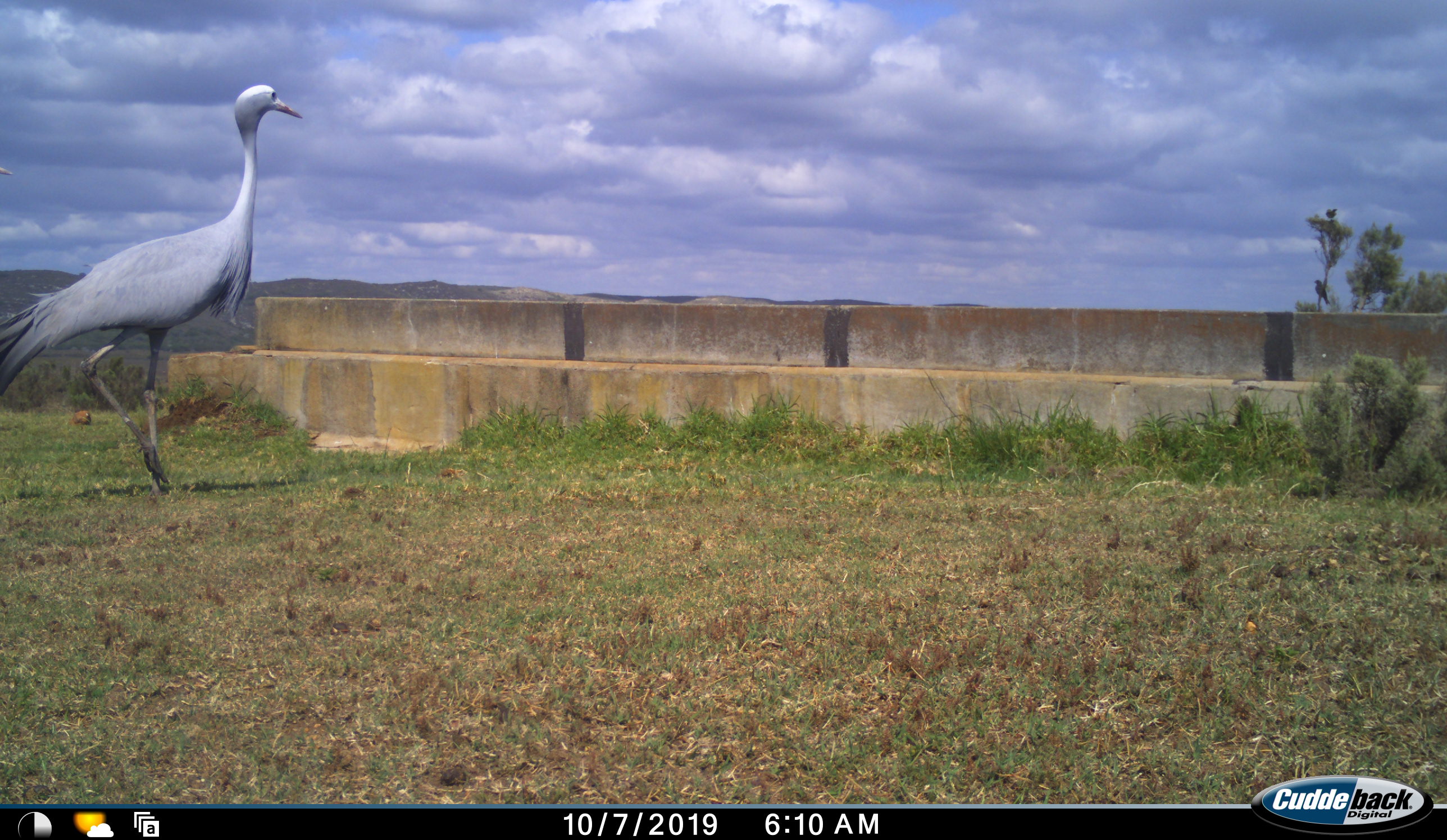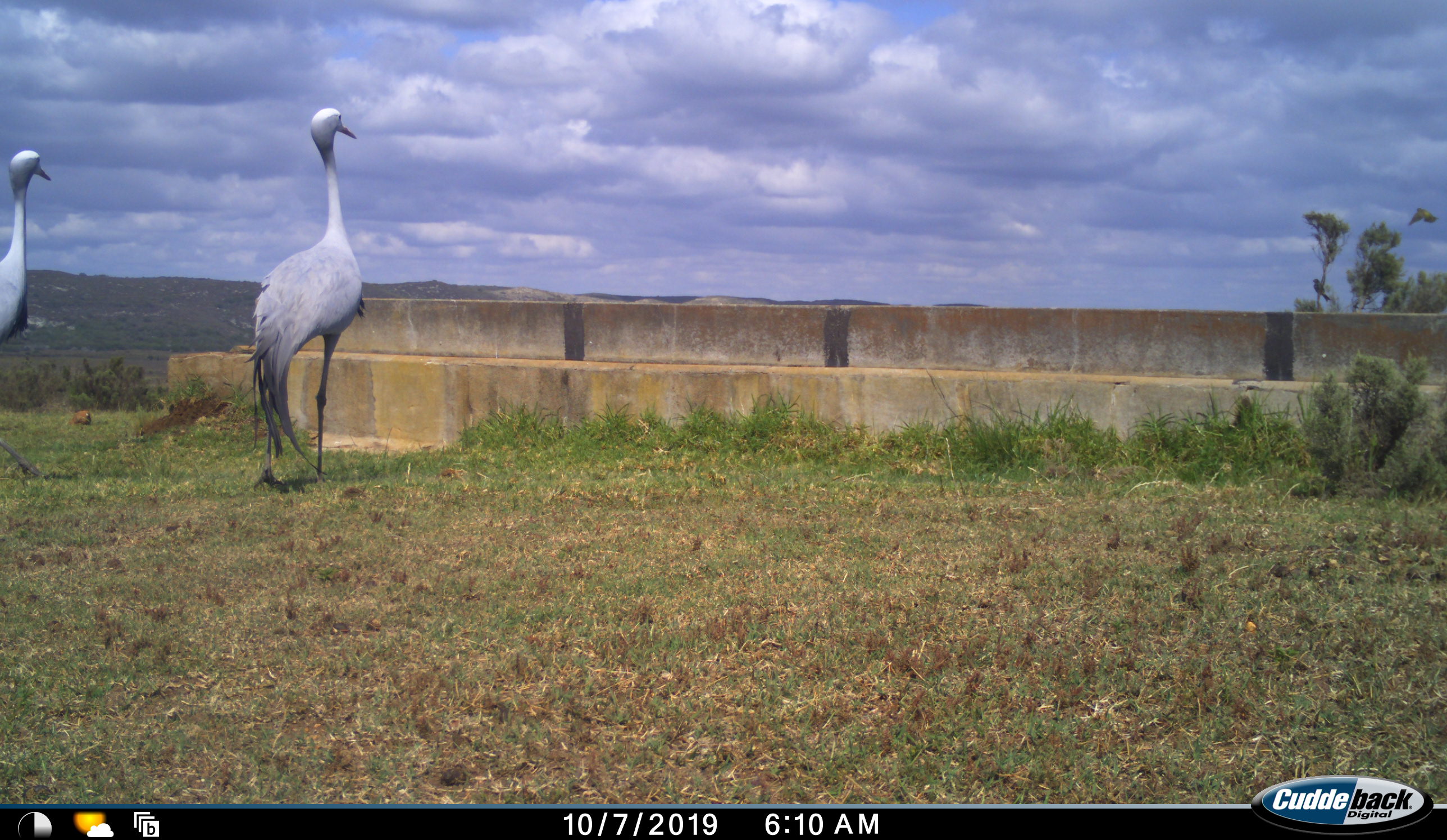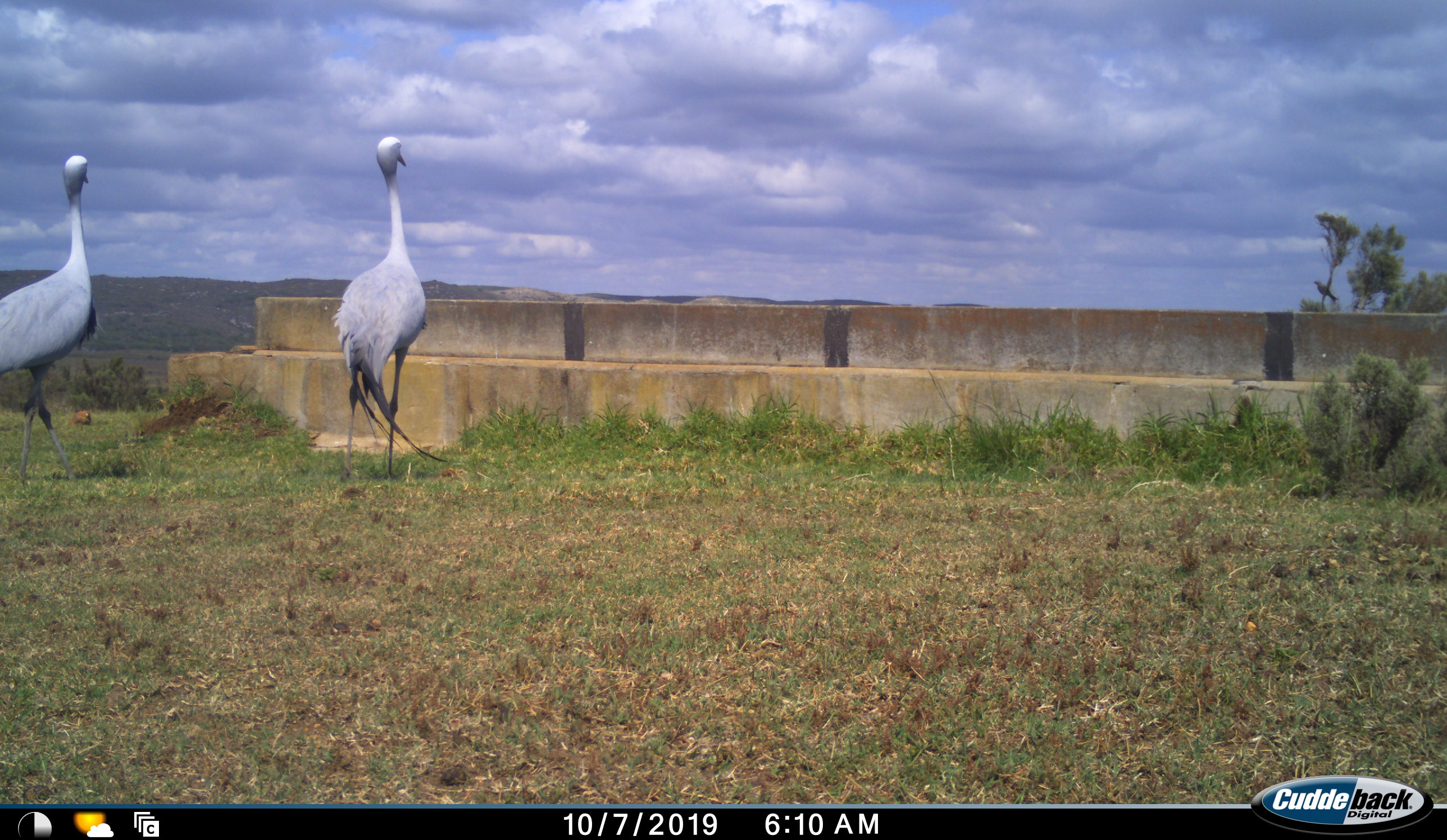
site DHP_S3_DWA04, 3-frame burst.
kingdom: Animalia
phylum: Chordata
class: Aves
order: Gruiformes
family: Gruidae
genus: Anthropoides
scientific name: Anthropoides paradiseus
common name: blue crane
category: craneblue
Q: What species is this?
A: Craneblue (blue crane) (Anthropoides paradiseus).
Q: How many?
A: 2.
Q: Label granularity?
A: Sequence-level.